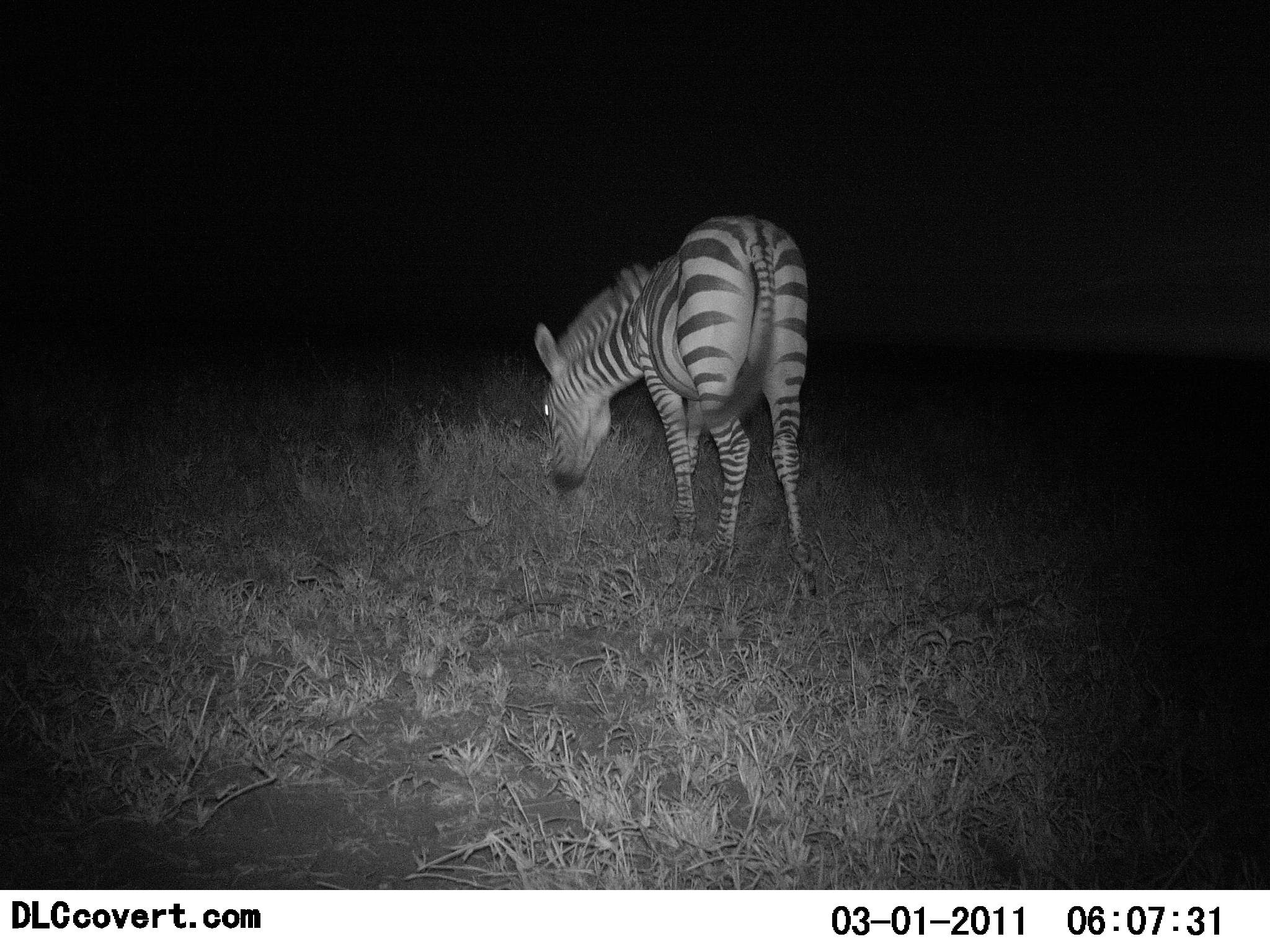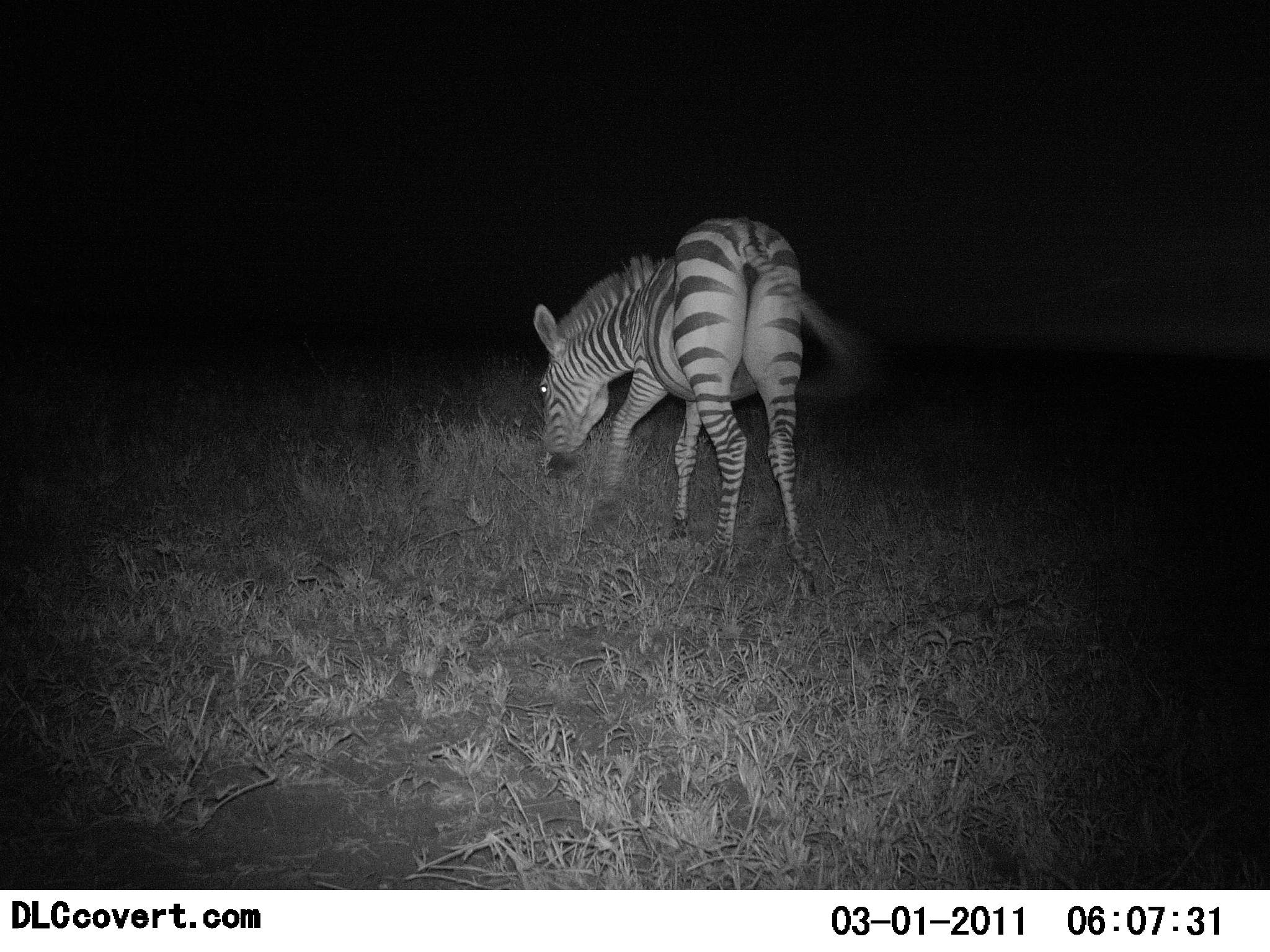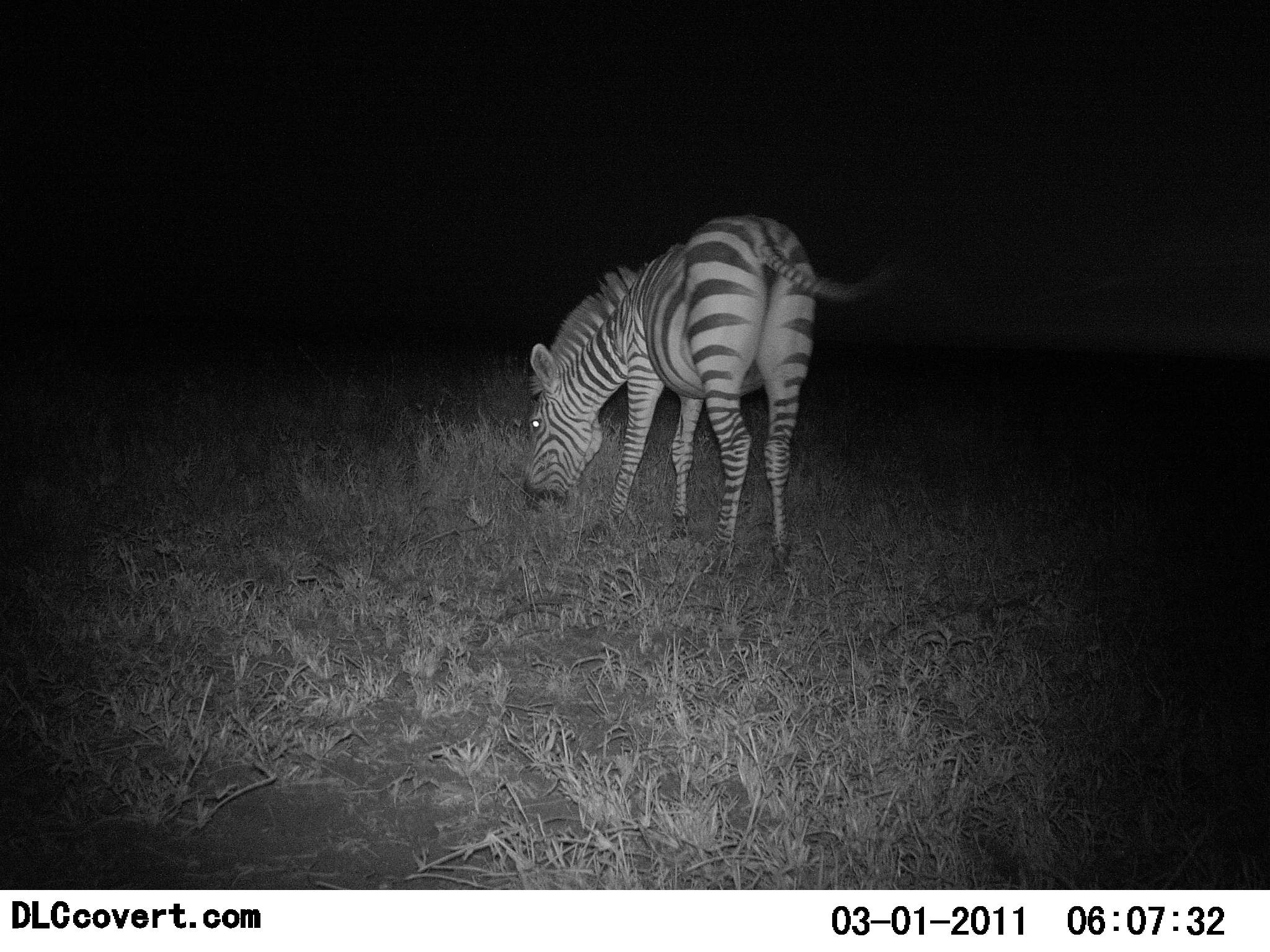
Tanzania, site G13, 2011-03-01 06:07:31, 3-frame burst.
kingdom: Animalia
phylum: Chordata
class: Mammalia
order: Perissodactyla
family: Equidae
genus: Equus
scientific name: Equus quagga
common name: plains zebra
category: zebra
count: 1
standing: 27%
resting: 0%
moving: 0%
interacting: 0%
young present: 0%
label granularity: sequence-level